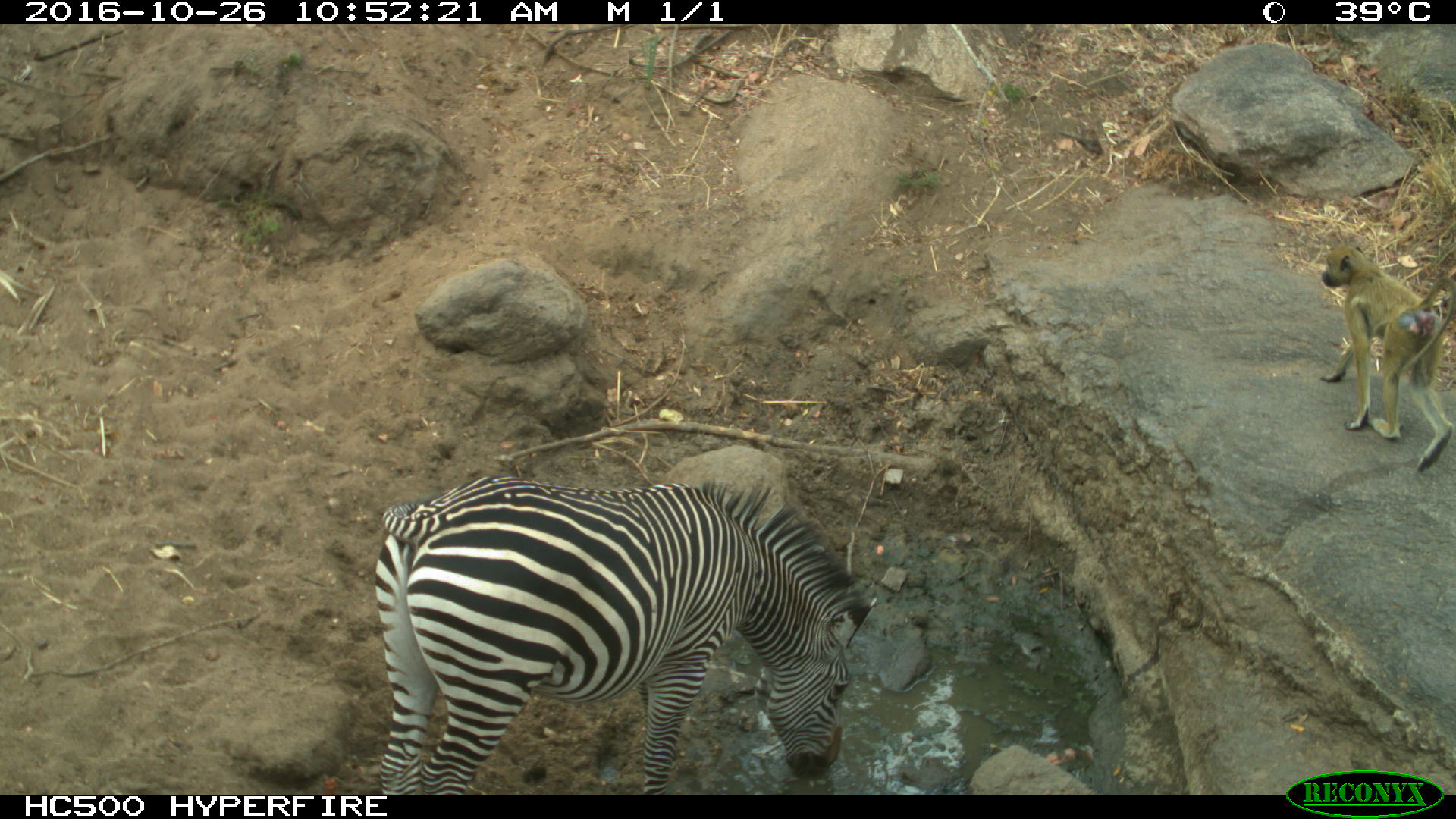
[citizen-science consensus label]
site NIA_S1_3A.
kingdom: Animalia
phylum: Chordata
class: Mammalia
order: Primates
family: Cercopithecidae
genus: Papio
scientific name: Papio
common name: baboon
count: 1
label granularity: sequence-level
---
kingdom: Animalia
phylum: Chordata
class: Mammalia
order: Perissodactyla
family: Equidae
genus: Equus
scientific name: Equus quagga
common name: plains zebra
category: zebraplains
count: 1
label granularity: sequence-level